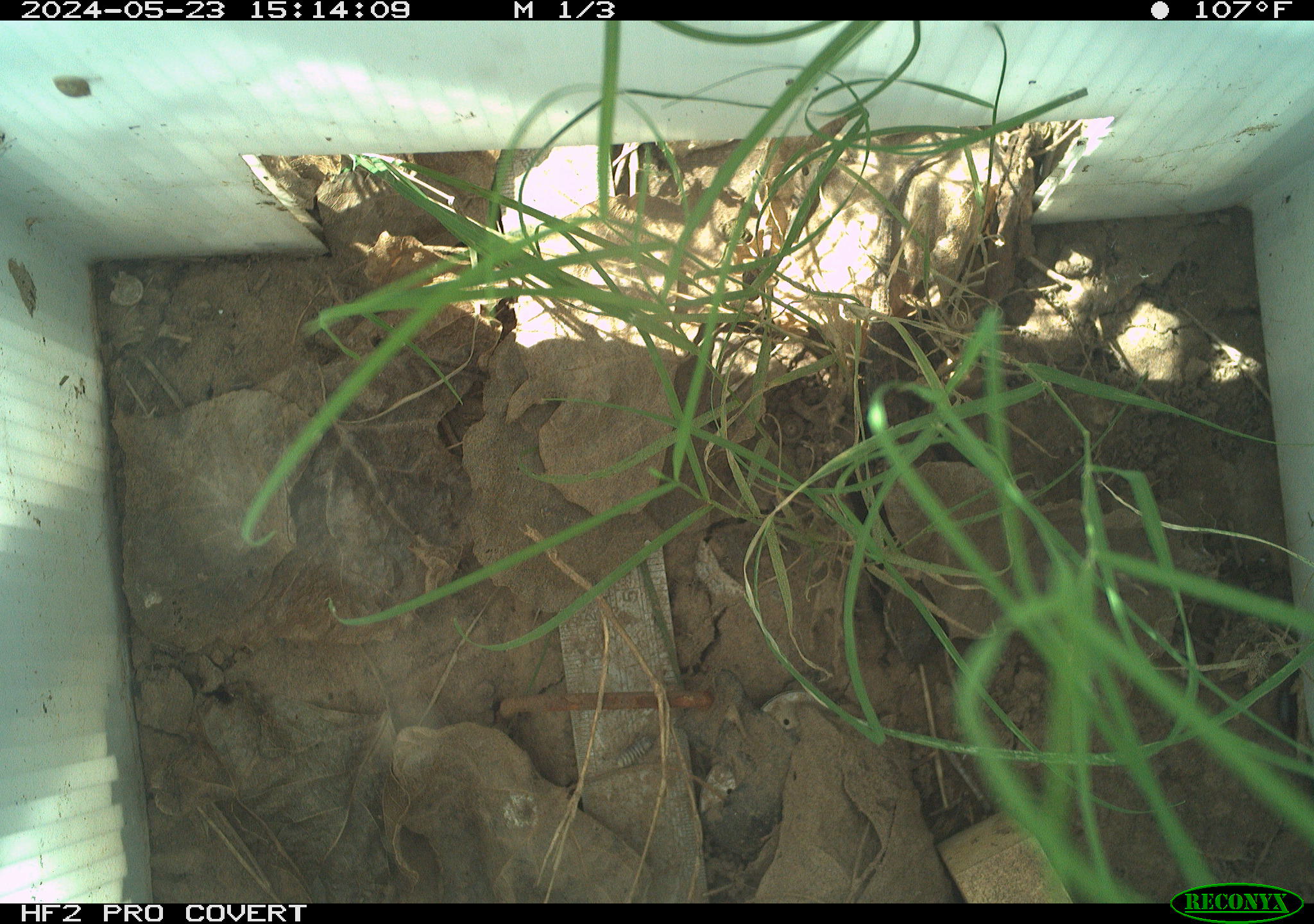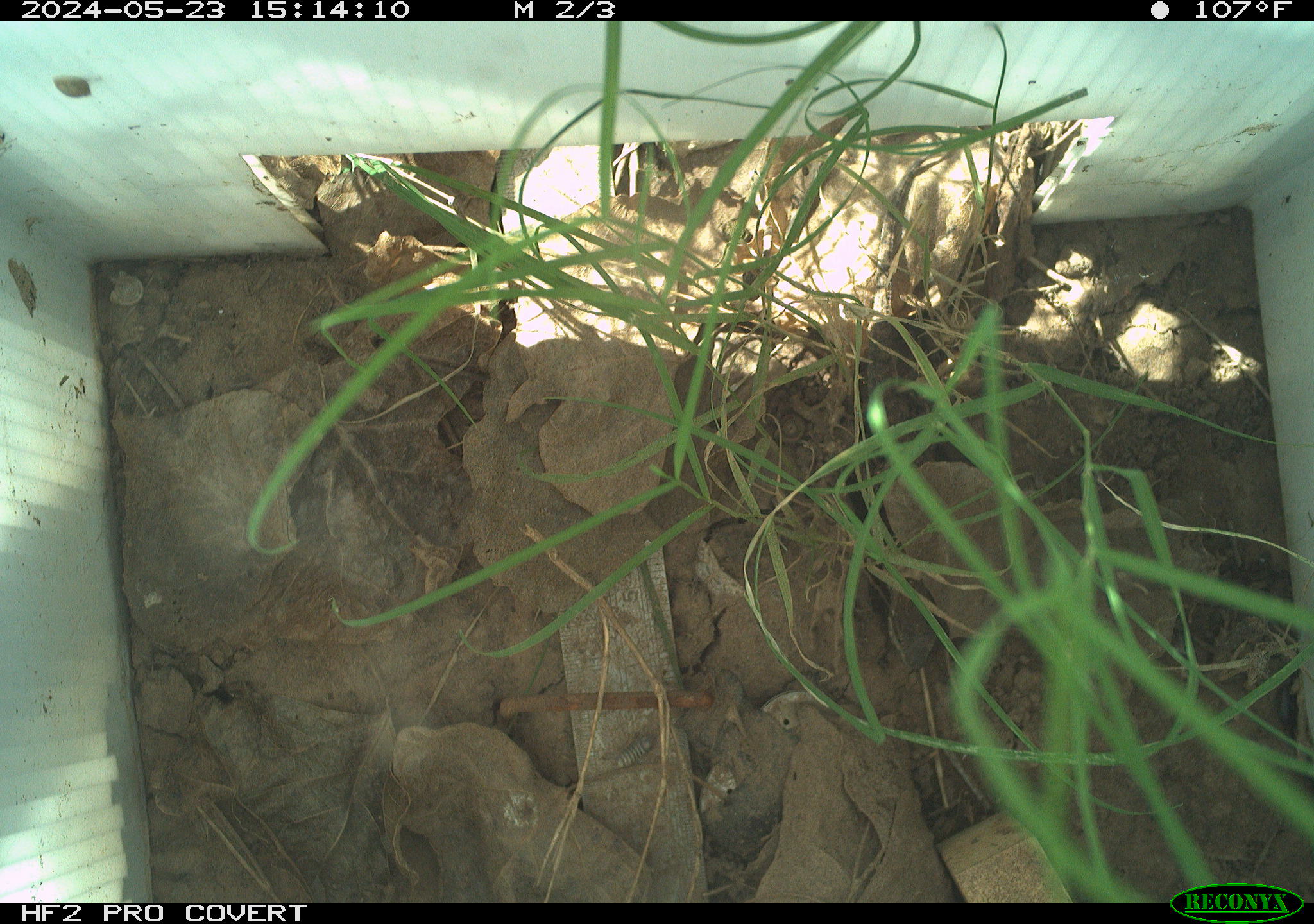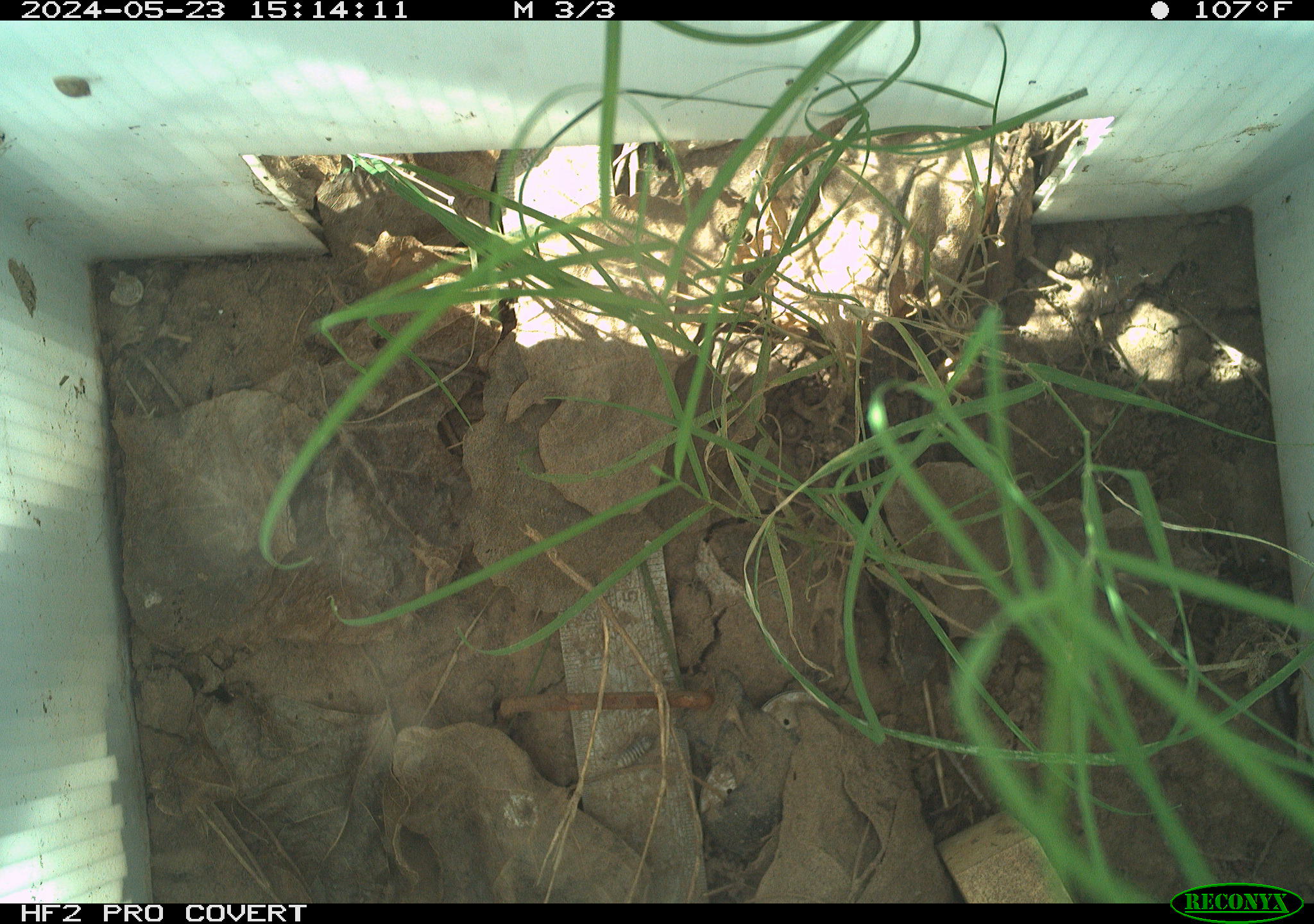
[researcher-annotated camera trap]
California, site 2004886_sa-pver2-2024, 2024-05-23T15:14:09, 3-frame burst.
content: unidentified animal